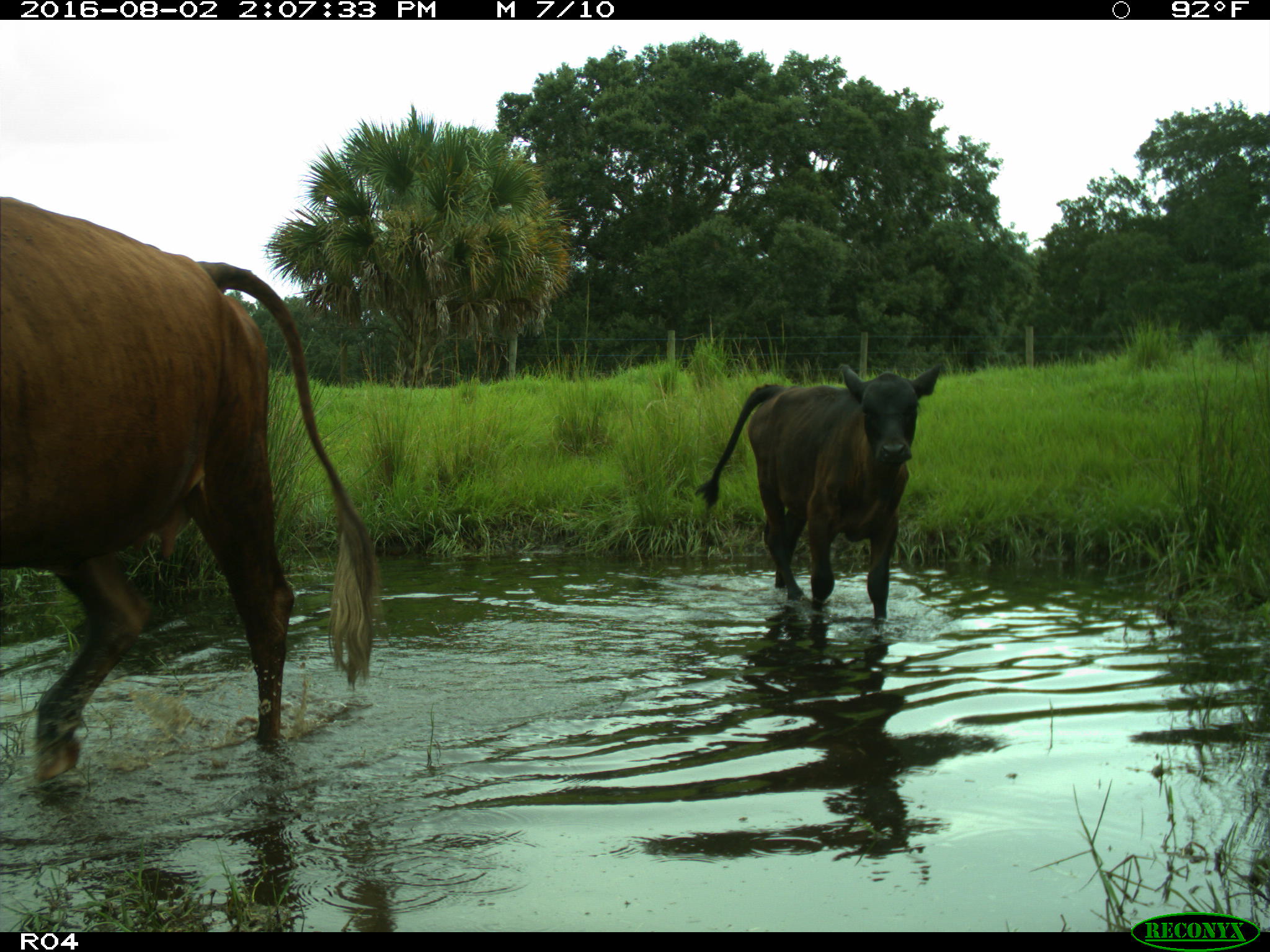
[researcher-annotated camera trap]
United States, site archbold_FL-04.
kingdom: Animalia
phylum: Chordata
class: Mammalia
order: Artiodactyla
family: Bovidae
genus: Bos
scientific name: Bos taurus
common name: domestic cow